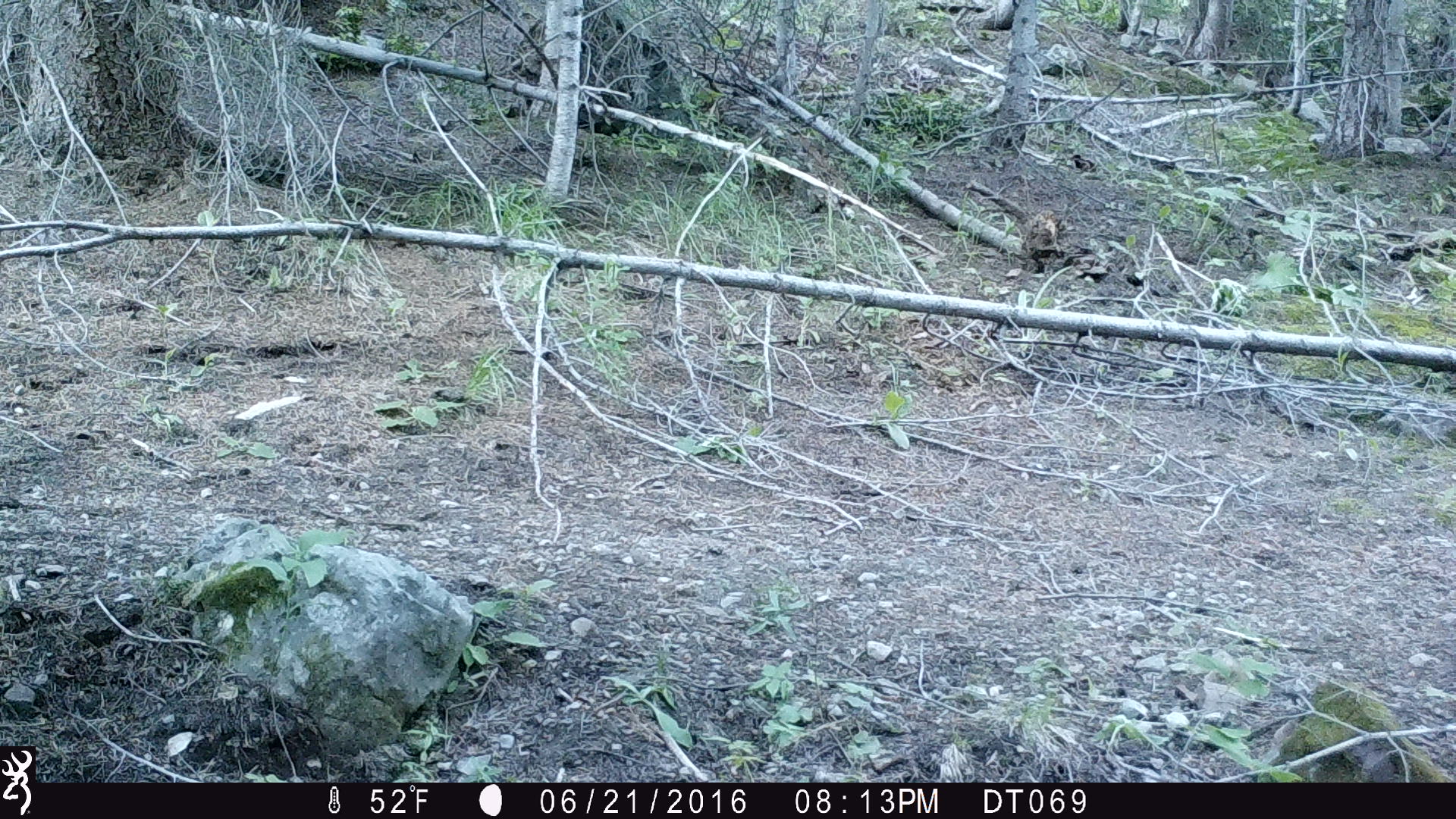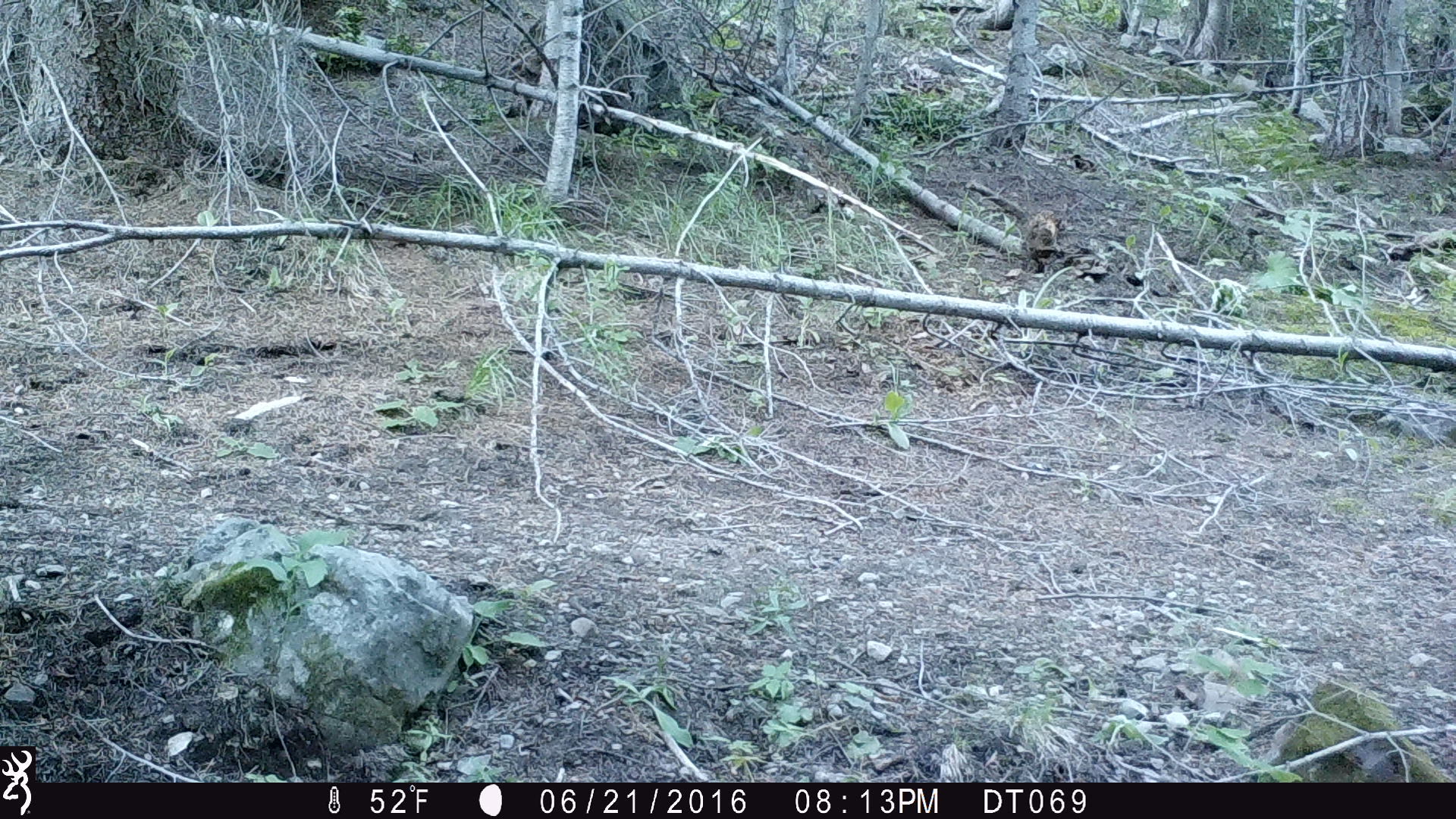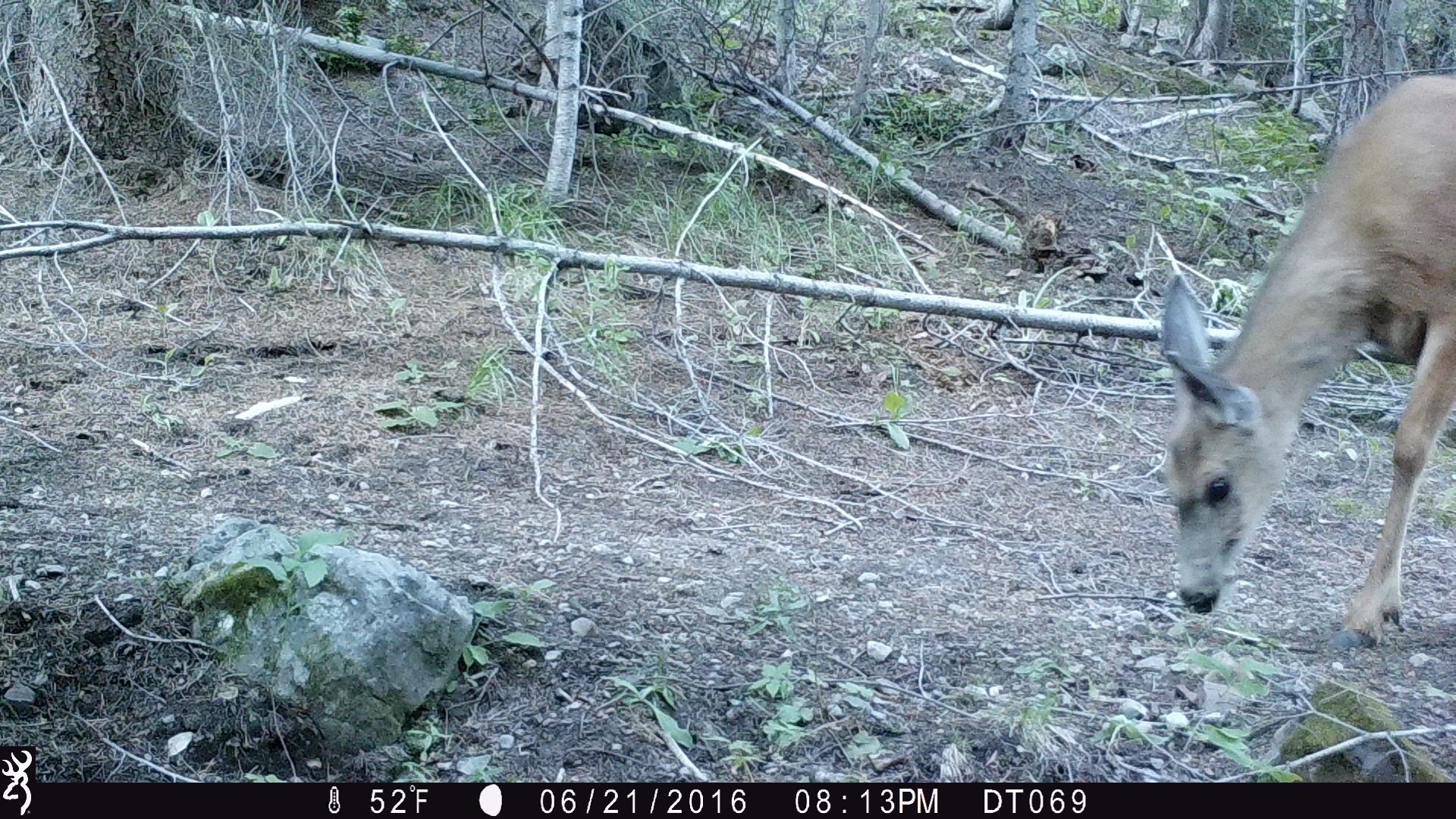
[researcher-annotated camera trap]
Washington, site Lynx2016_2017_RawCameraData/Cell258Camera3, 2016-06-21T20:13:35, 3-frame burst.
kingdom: Animalia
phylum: Chordata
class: Mammalia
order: Artiodactyla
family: Cervidae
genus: Odocoileus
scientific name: Odocoileus hemionus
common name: mule deer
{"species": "Odocoileus hemionus (mule deer)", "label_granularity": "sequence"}